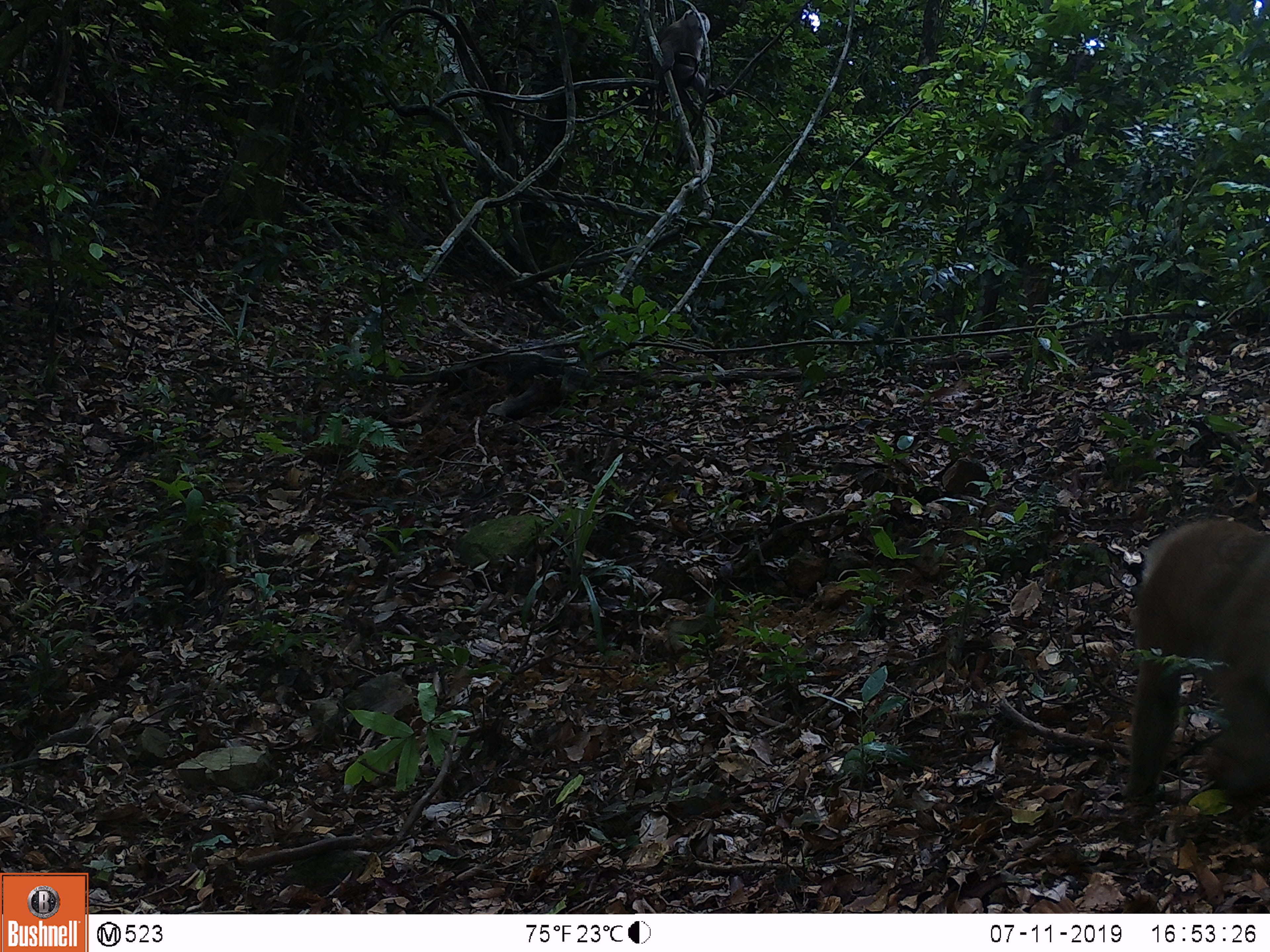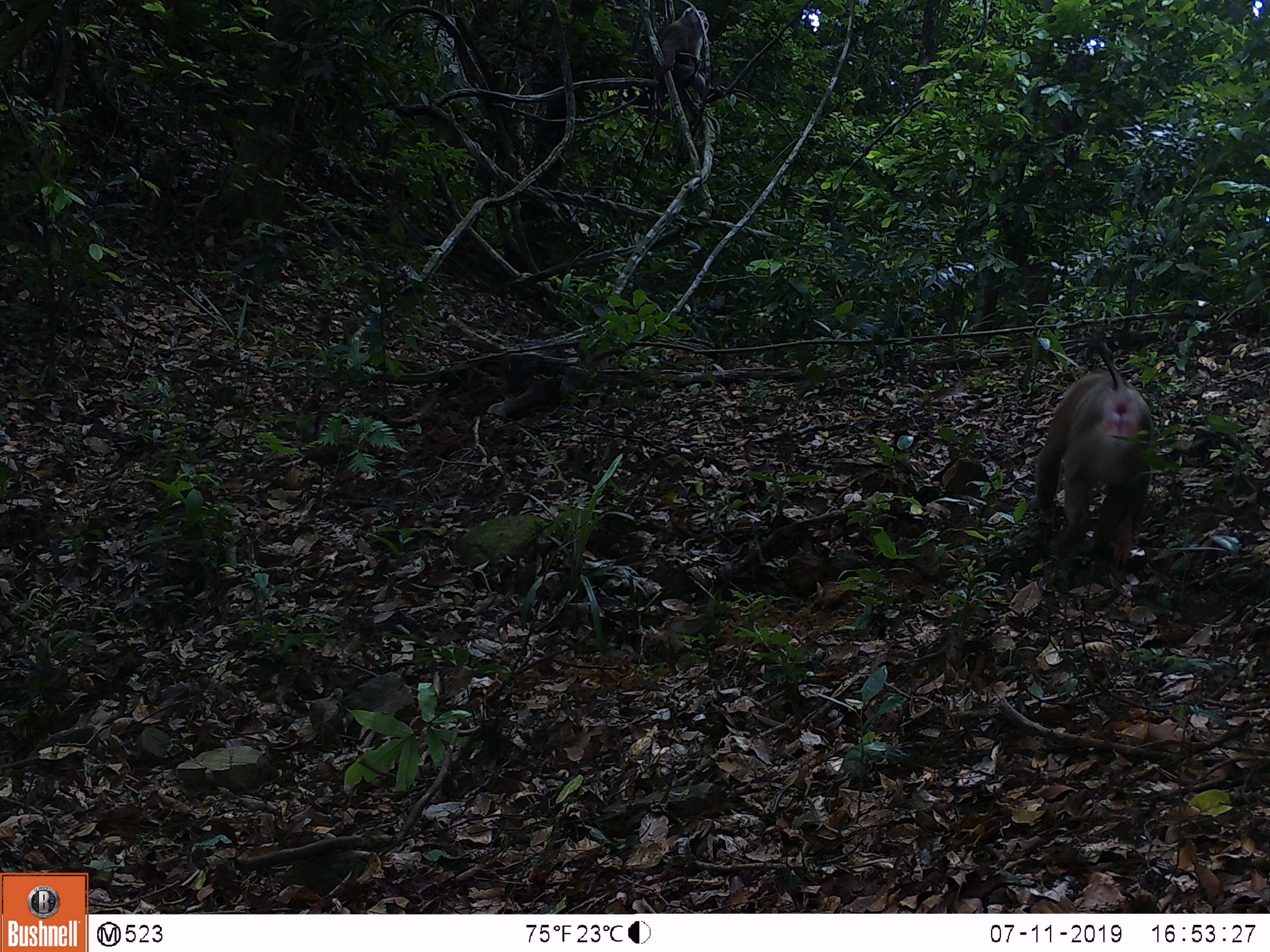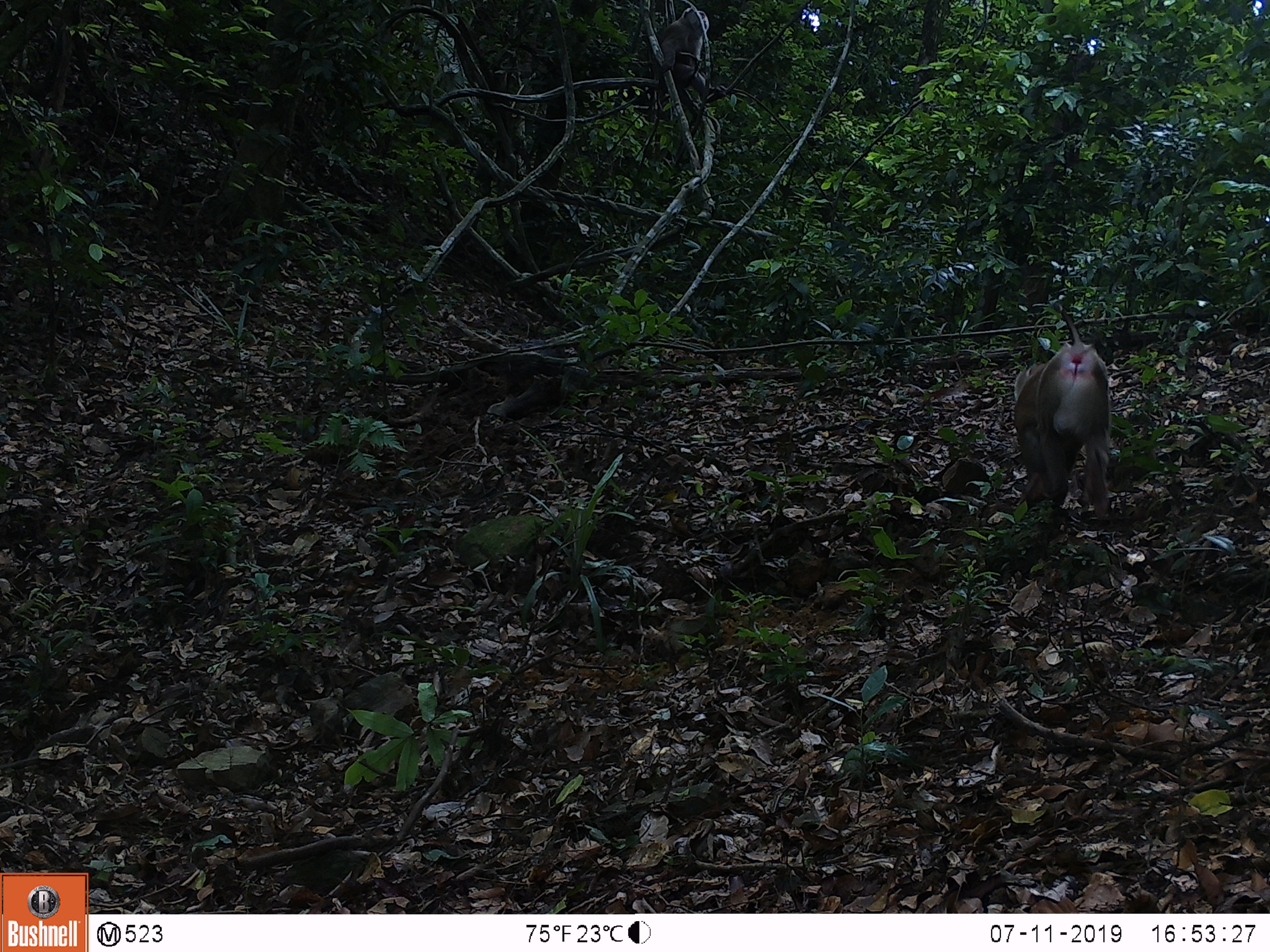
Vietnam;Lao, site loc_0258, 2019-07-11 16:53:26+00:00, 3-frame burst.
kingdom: Animalia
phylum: Chordata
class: Mammalia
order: Primates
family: Cercopithecidae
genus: Macaca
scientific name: Macaca nemestrina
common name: pig-tailed macaque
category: pig tailed macaque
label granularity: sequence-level